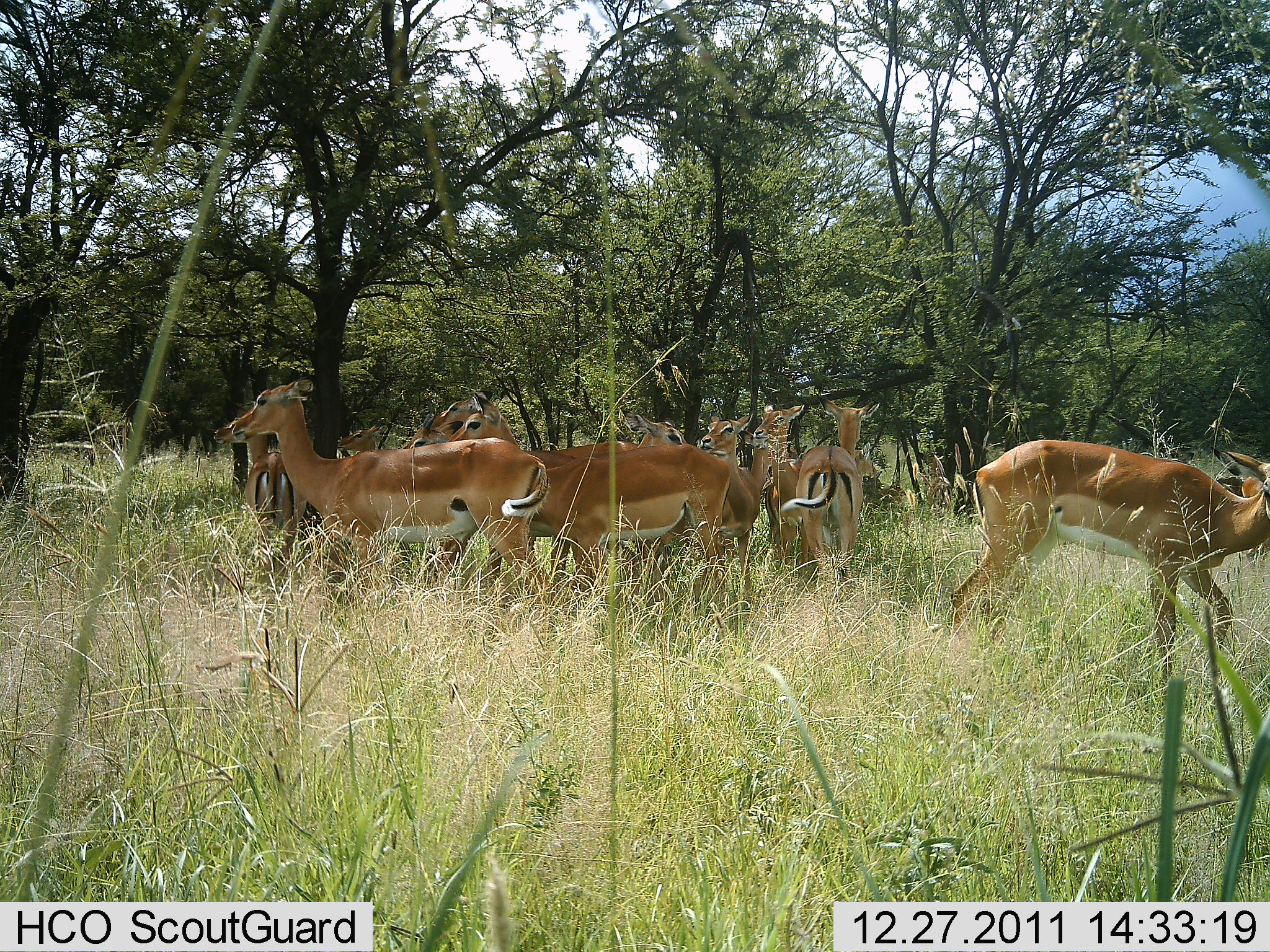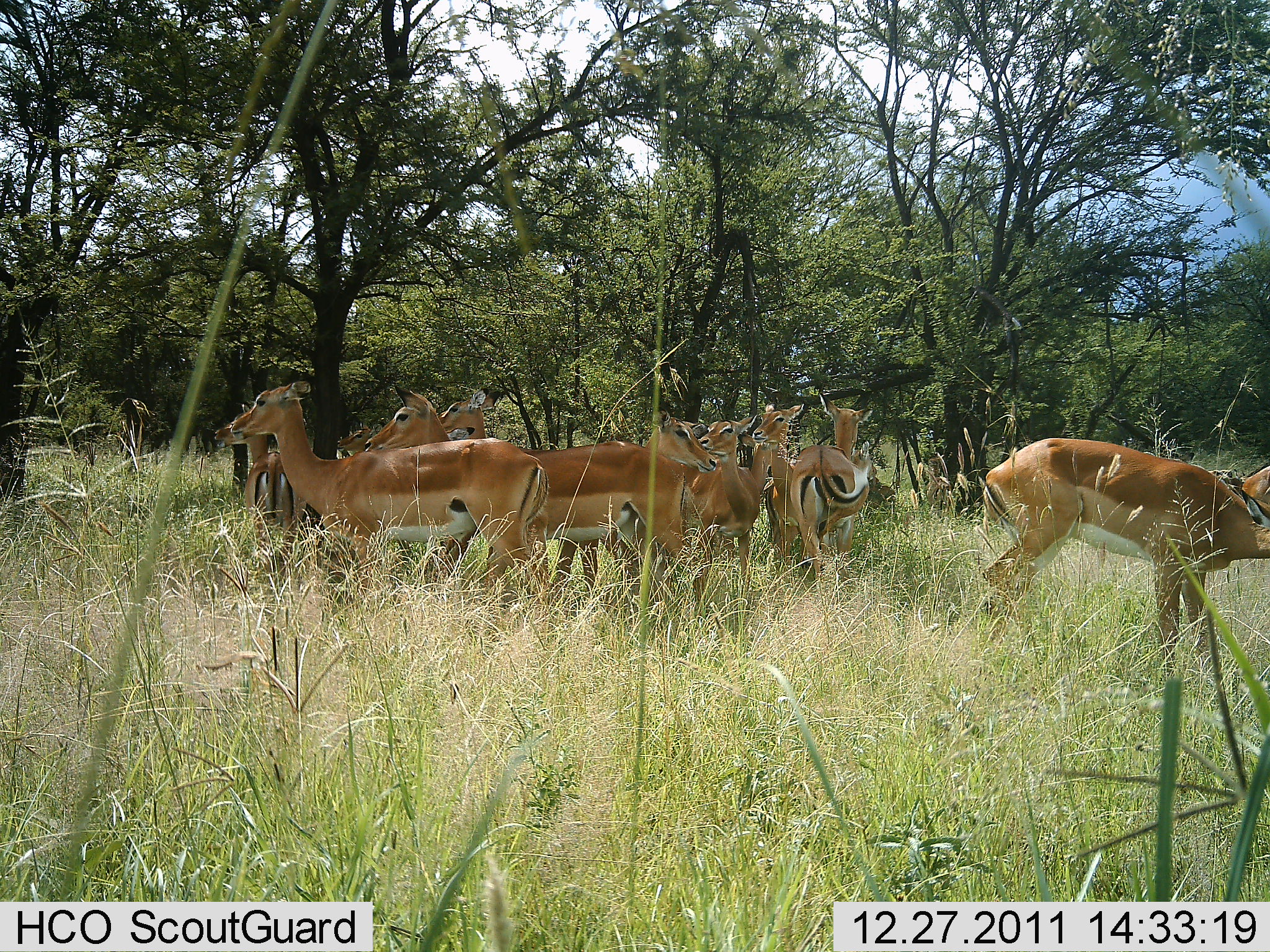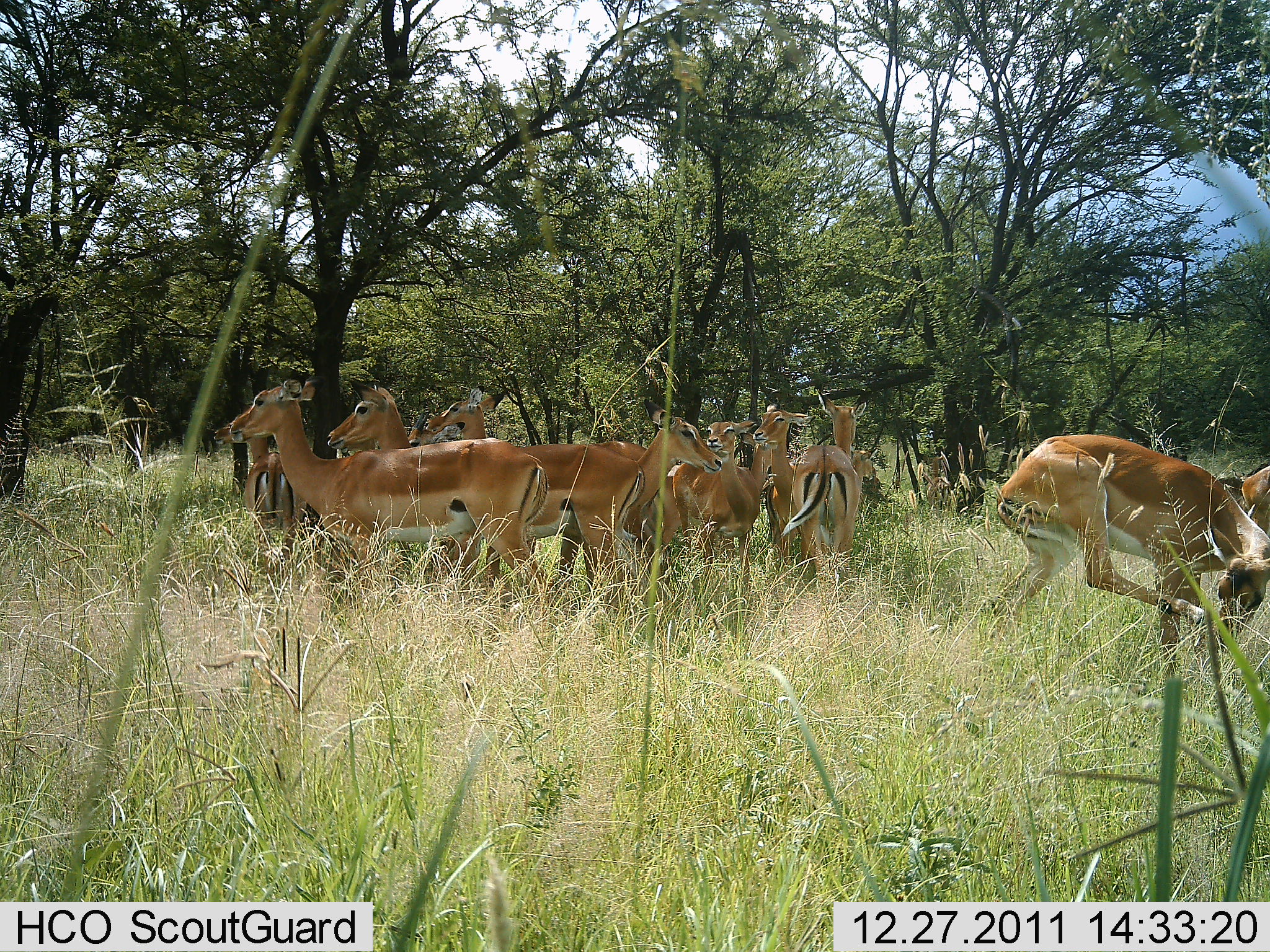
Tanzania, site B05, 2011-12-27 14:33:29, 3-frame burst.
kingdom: Animalia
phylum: Chordata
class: Mammalia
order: Artiodactyla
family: Bovidae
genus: Aepyceros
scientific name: Aepyceros melampus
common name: impala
Impala (Aepyceros melampus), count 11-50. Behavior (volunteer vote fractions): standing 82%, resting 27%, moving 0%, interacting 27%. Young present (vote fraction): 0%. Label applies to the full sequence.